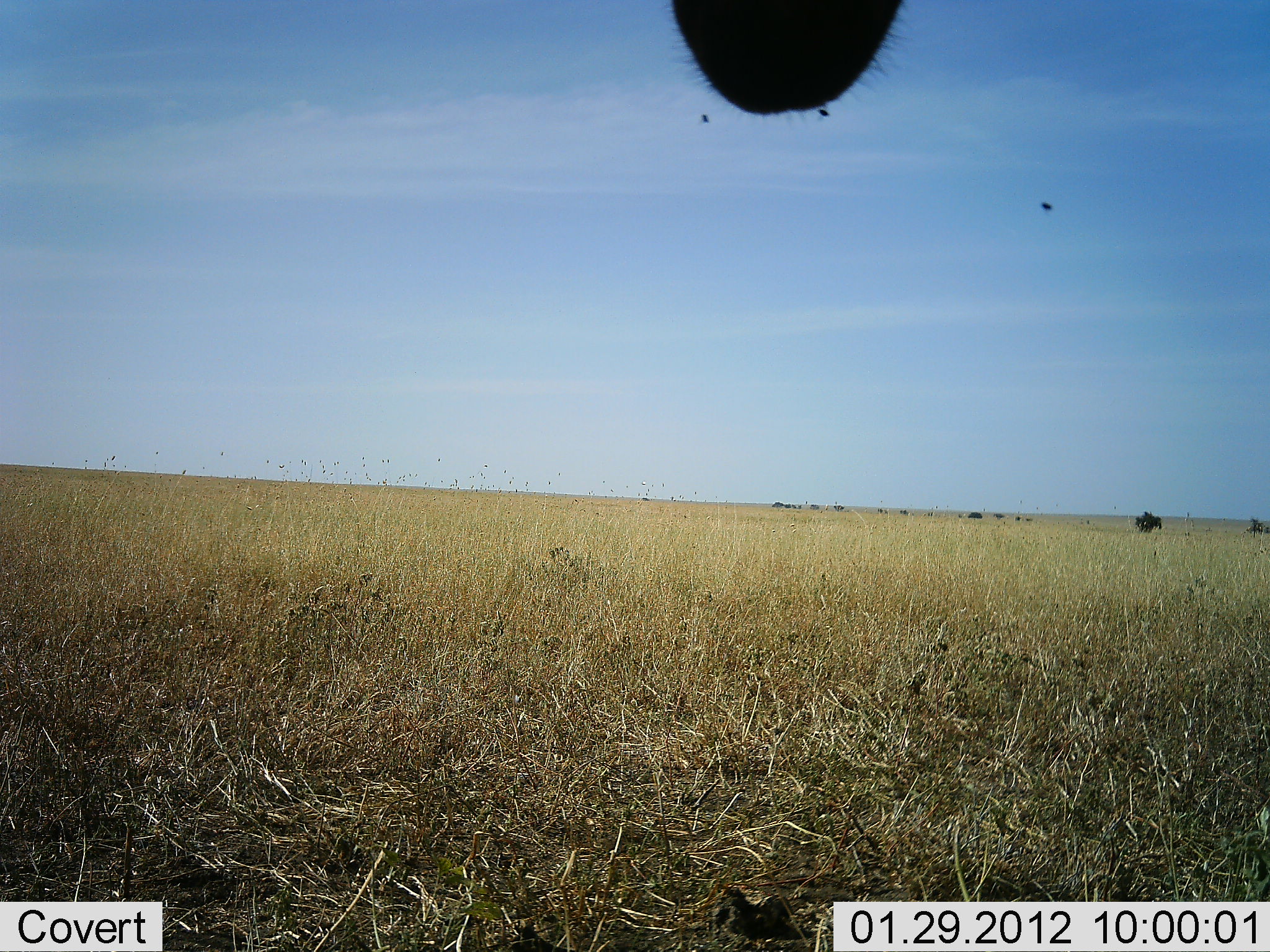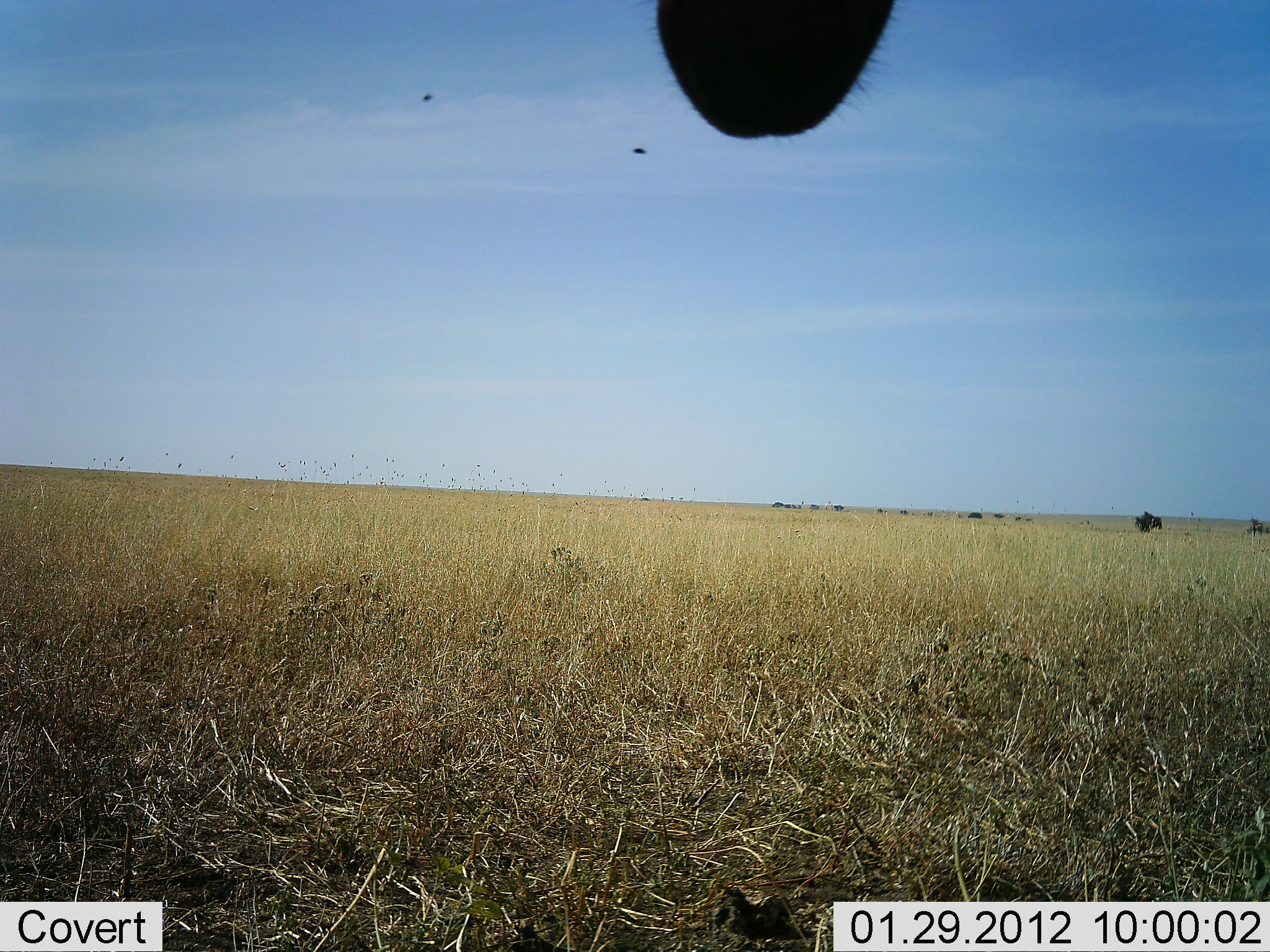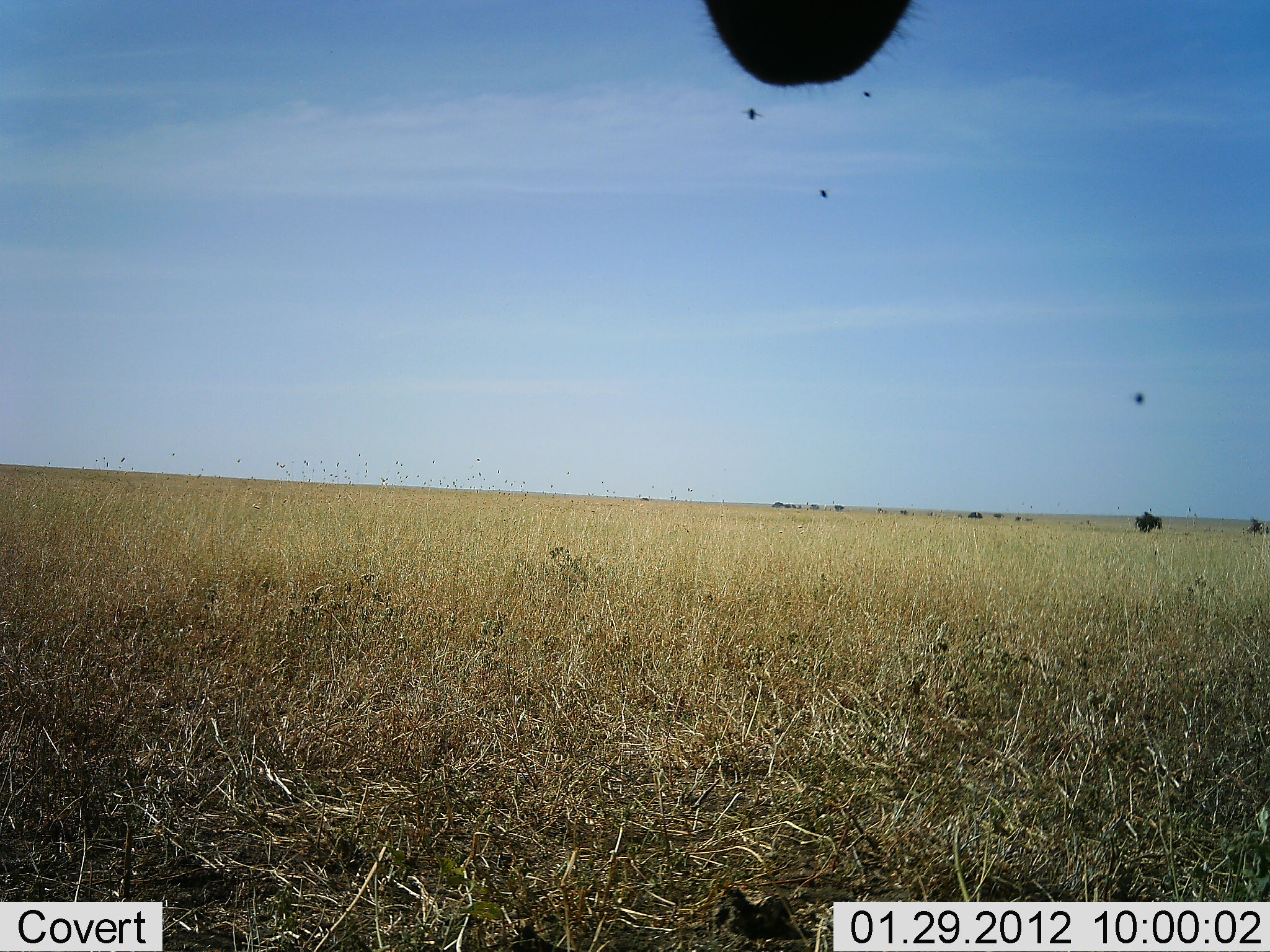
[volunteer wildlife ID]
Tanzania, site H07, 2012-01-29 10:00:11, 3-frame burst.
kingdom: Animalia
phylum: Chordata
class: Mammalia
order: Artiodactyla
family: Giraffidae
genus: Giraffa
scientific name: Giraffa camelopardalis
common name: giraffe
Giraffe (Giraffa camelopardalis), count 1. Behavior (volunteer vote fractions): standing 100%, resting 0%, moving 0%, interacting 0%. Young present (vote fraction): 0%. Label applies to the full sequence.